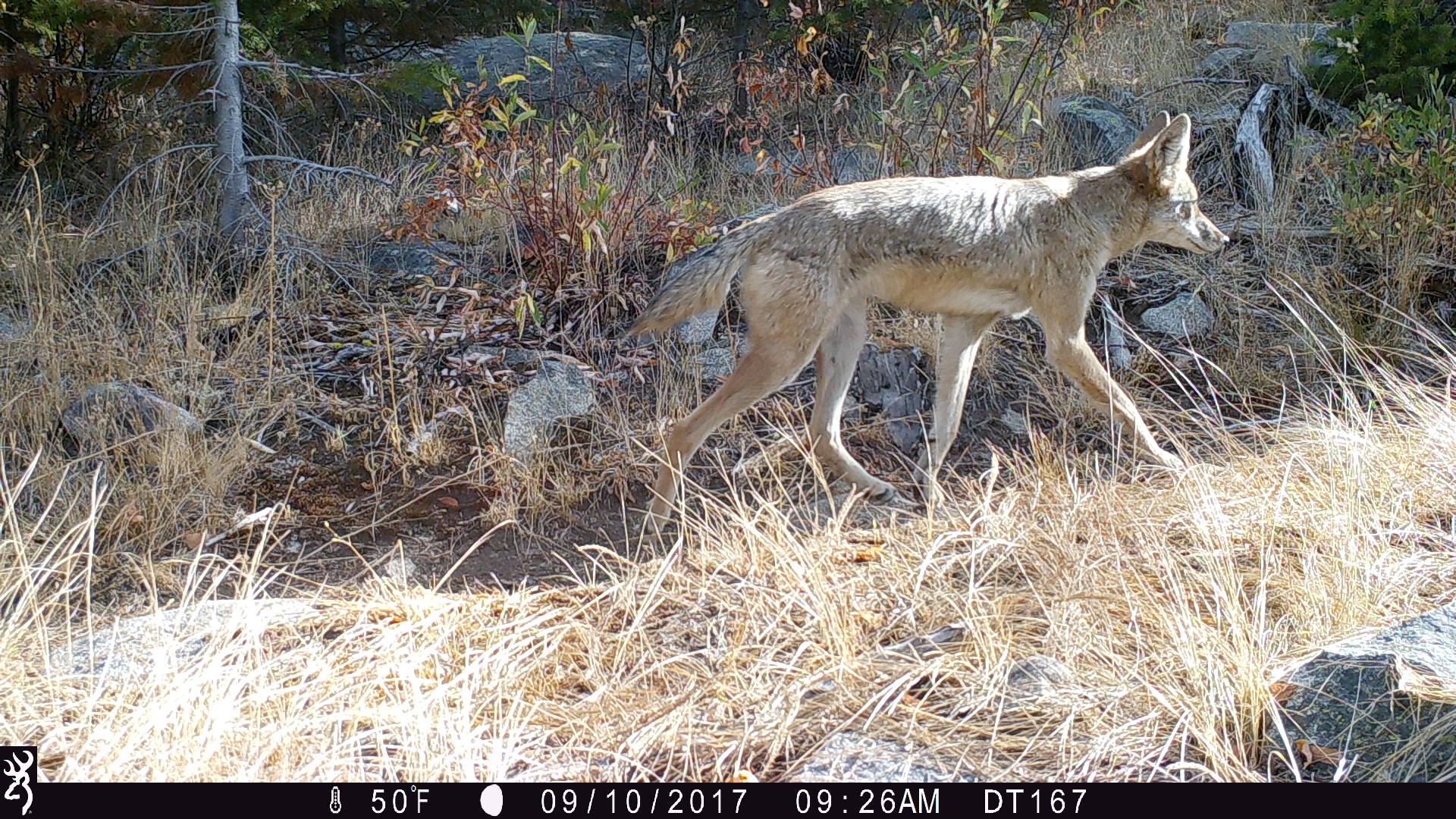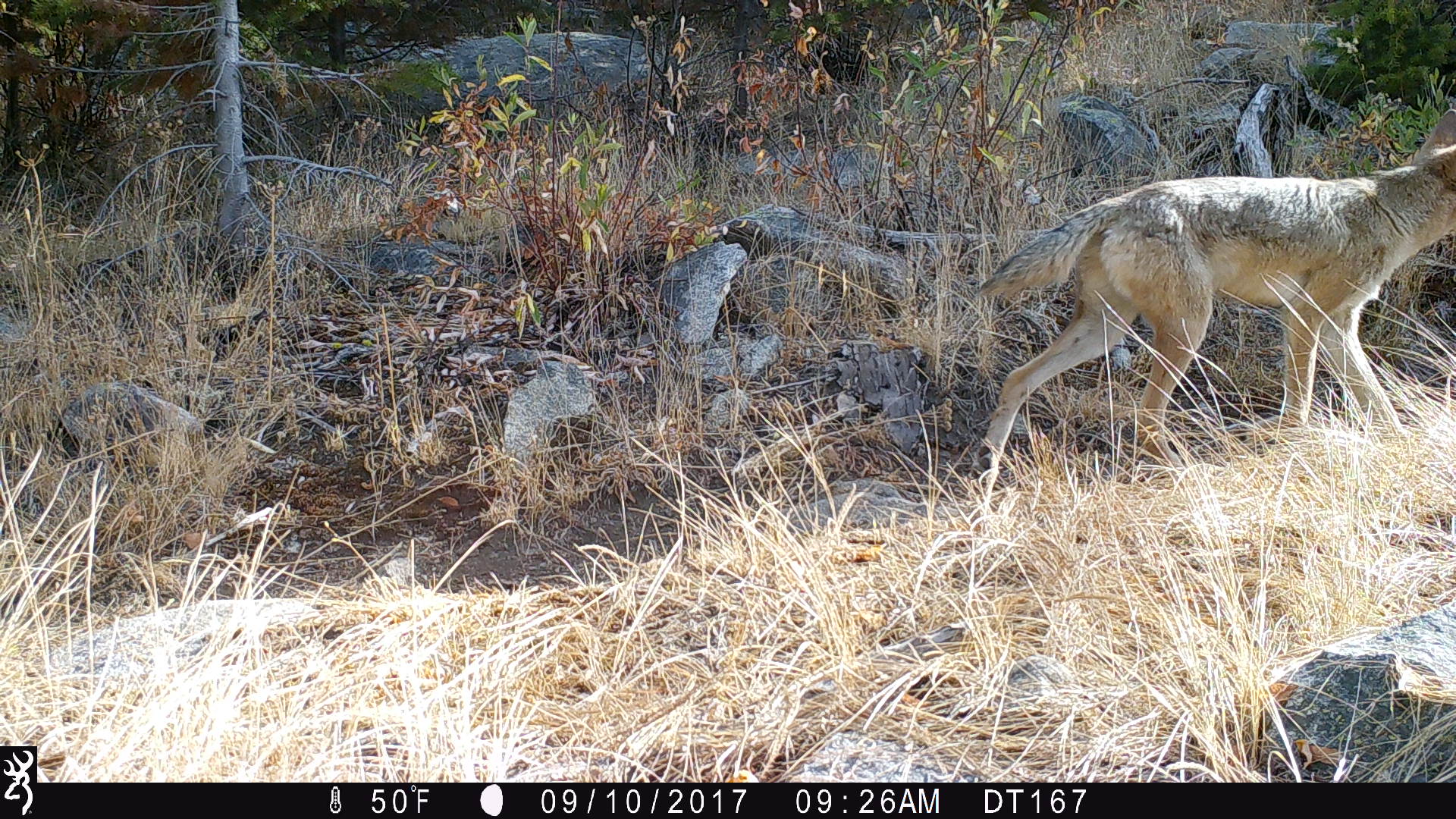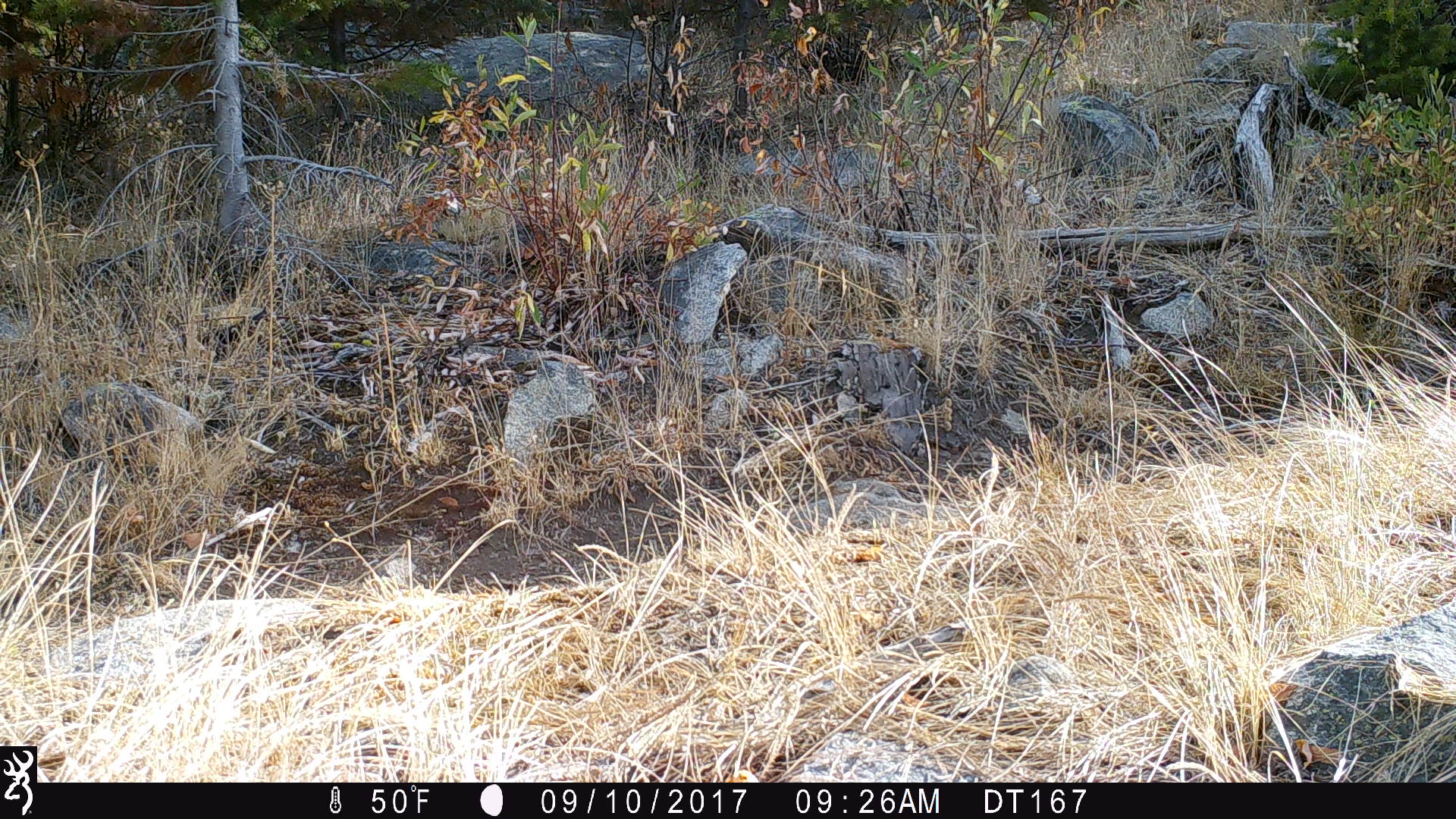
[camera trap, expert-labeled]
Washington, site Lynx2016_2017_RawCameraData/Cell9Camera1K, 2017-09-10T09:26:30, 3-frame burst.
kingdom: Animalia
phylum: Chordata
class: Mammalia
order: Carnivora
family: Canidae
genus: Canis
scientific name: Canis latrans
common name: coyote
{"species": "Canis latrans (coyote)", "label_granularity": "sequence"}